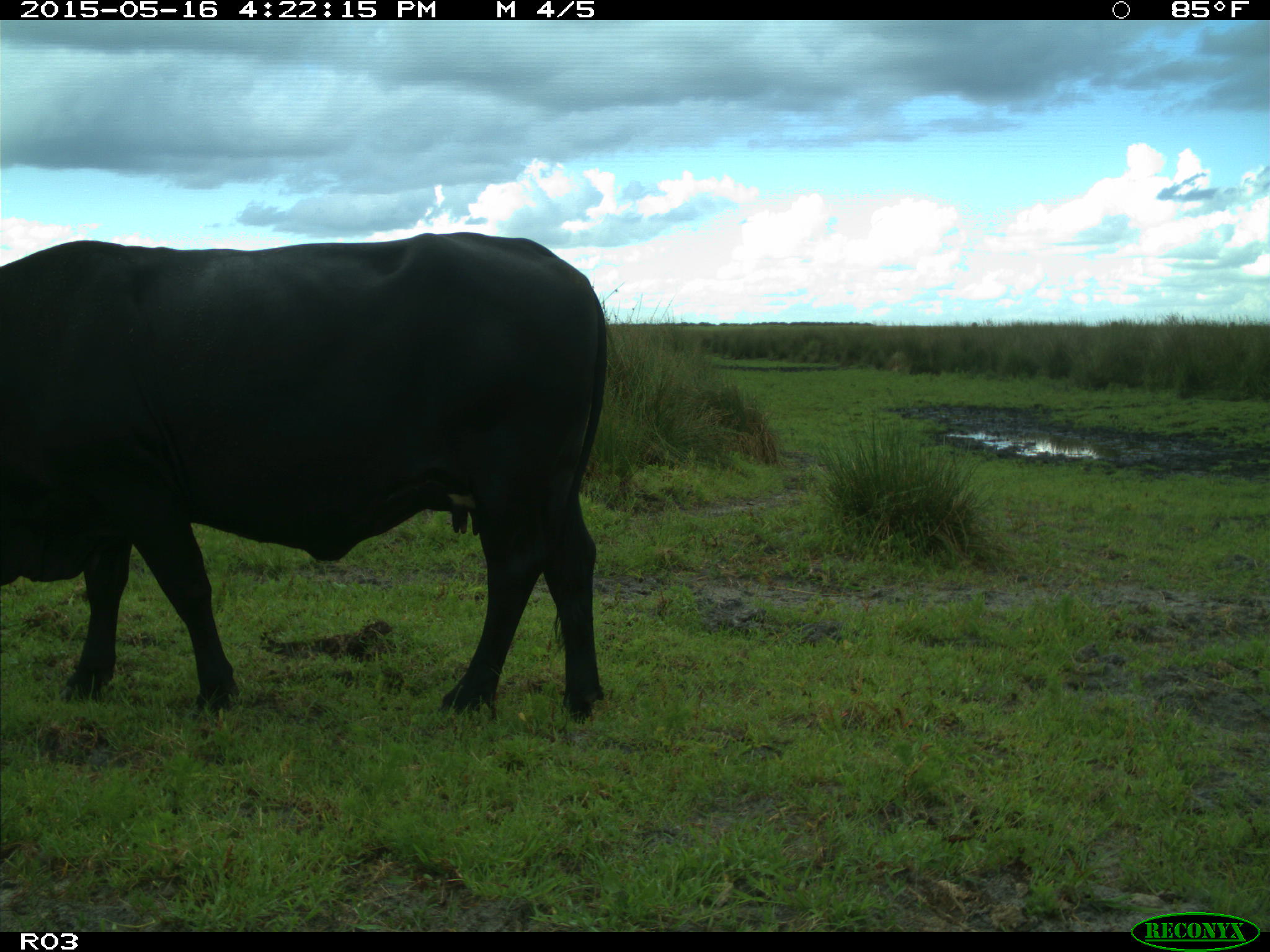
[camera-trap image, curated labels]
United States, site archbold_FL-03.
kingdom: Animalia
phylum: Chordata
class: Mammalia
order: Artiodactyla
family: Bovidae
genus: Bos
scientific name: Bos taurus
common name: domestic cow